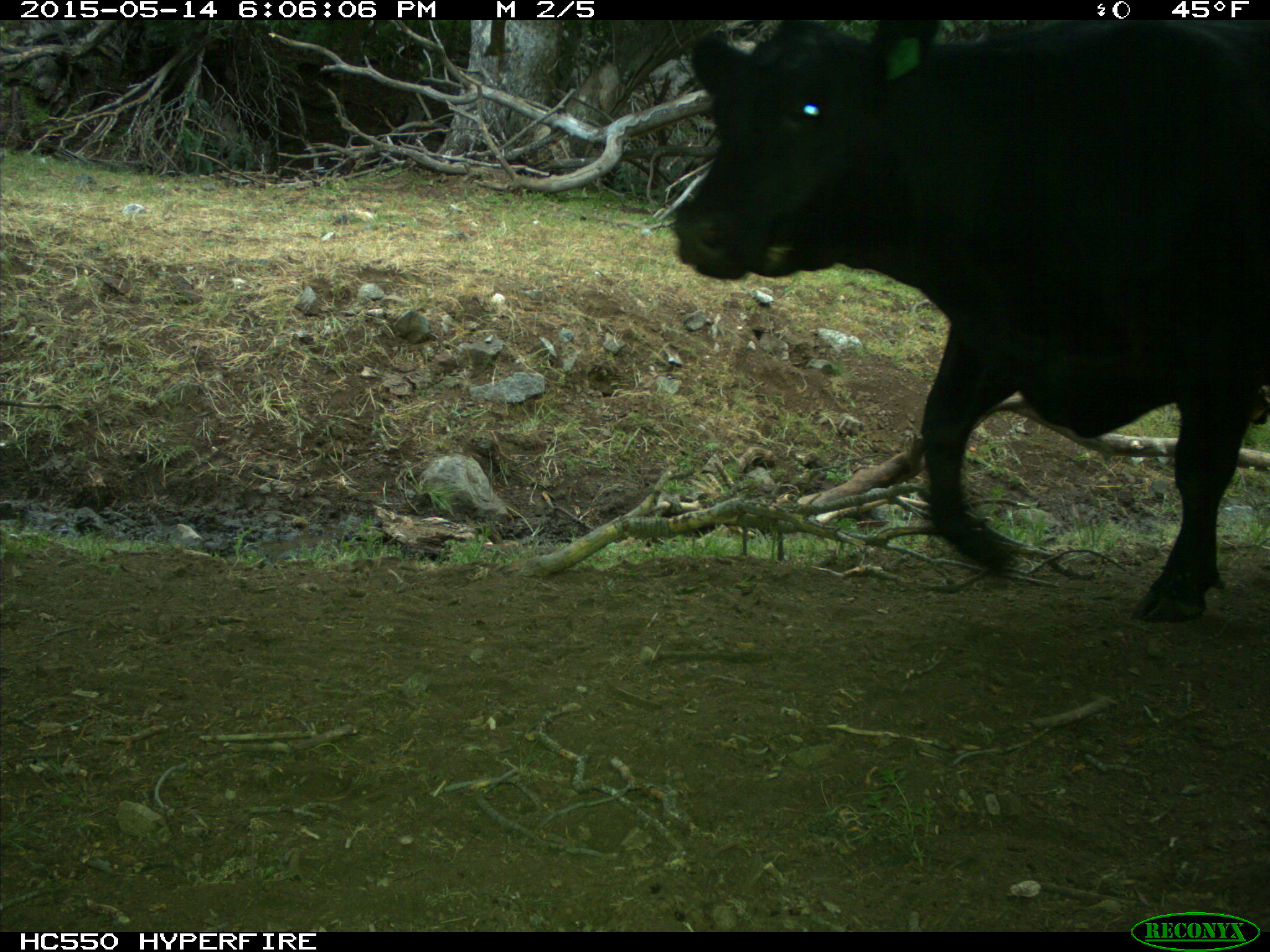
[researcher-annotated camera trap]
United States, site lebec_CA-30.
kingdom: Animalia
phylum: Chordata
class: Mammalia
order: Artiodactyla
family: Bovidae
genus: Bos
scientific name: Bos taurus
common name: domestic cow